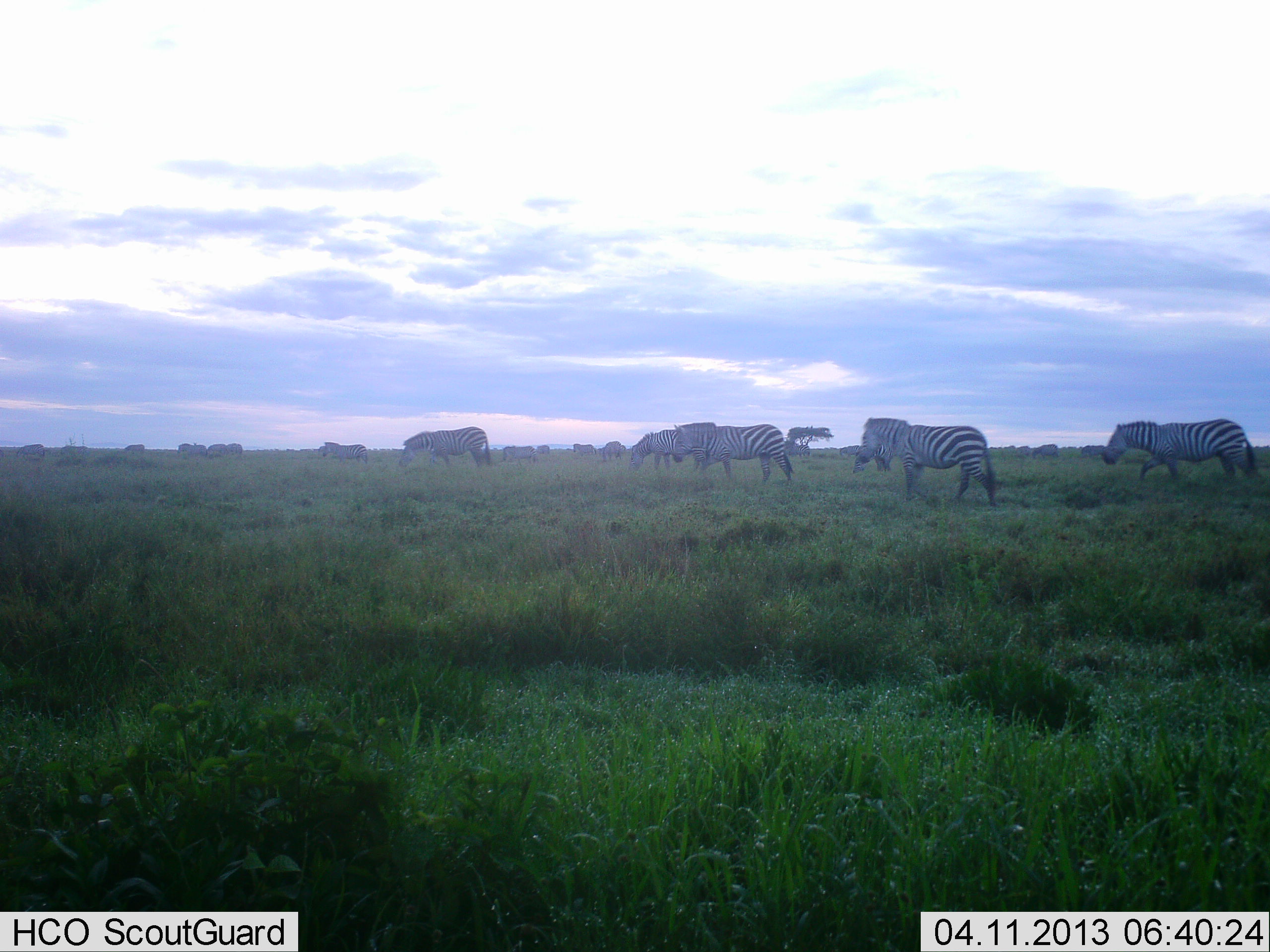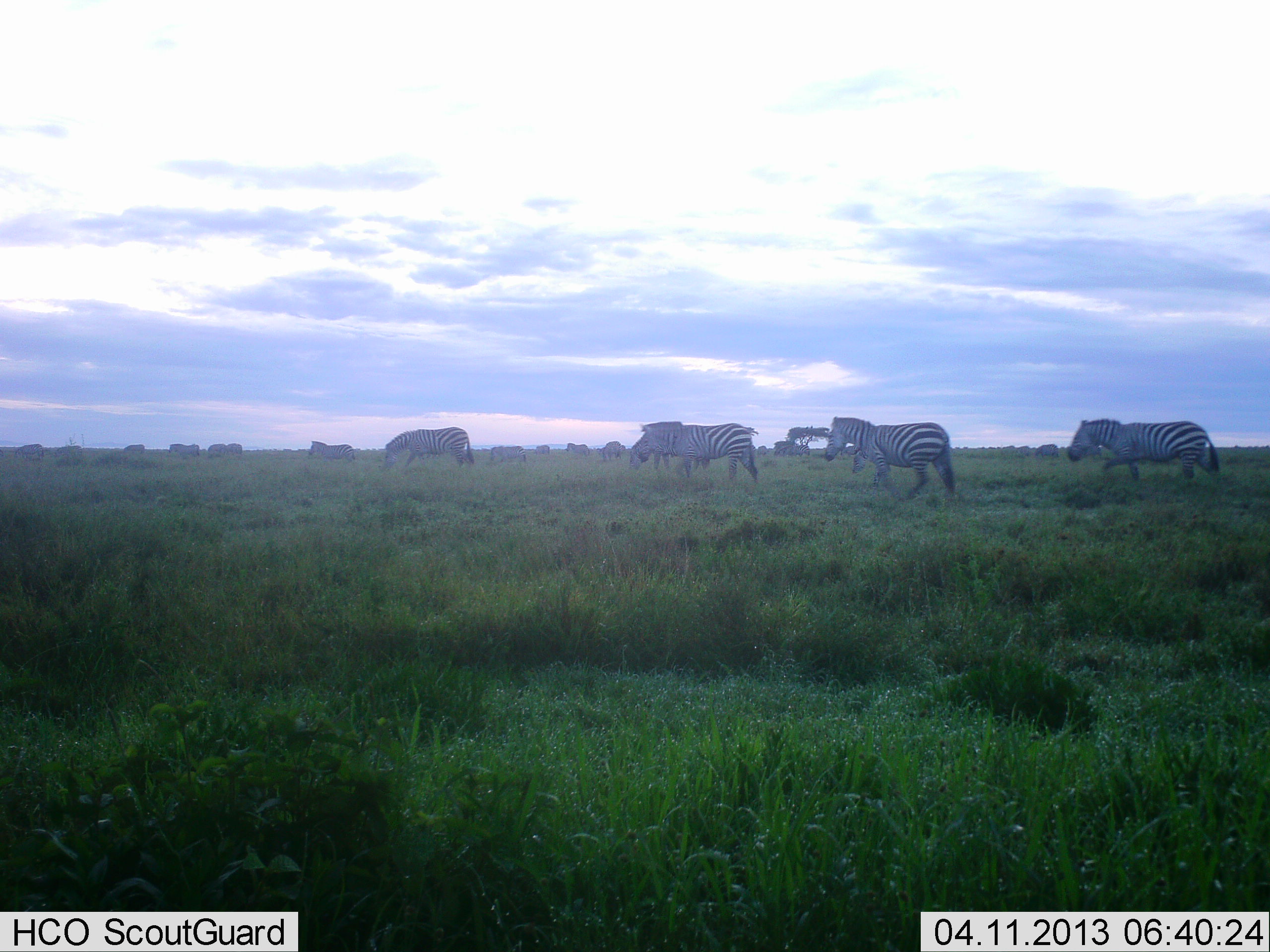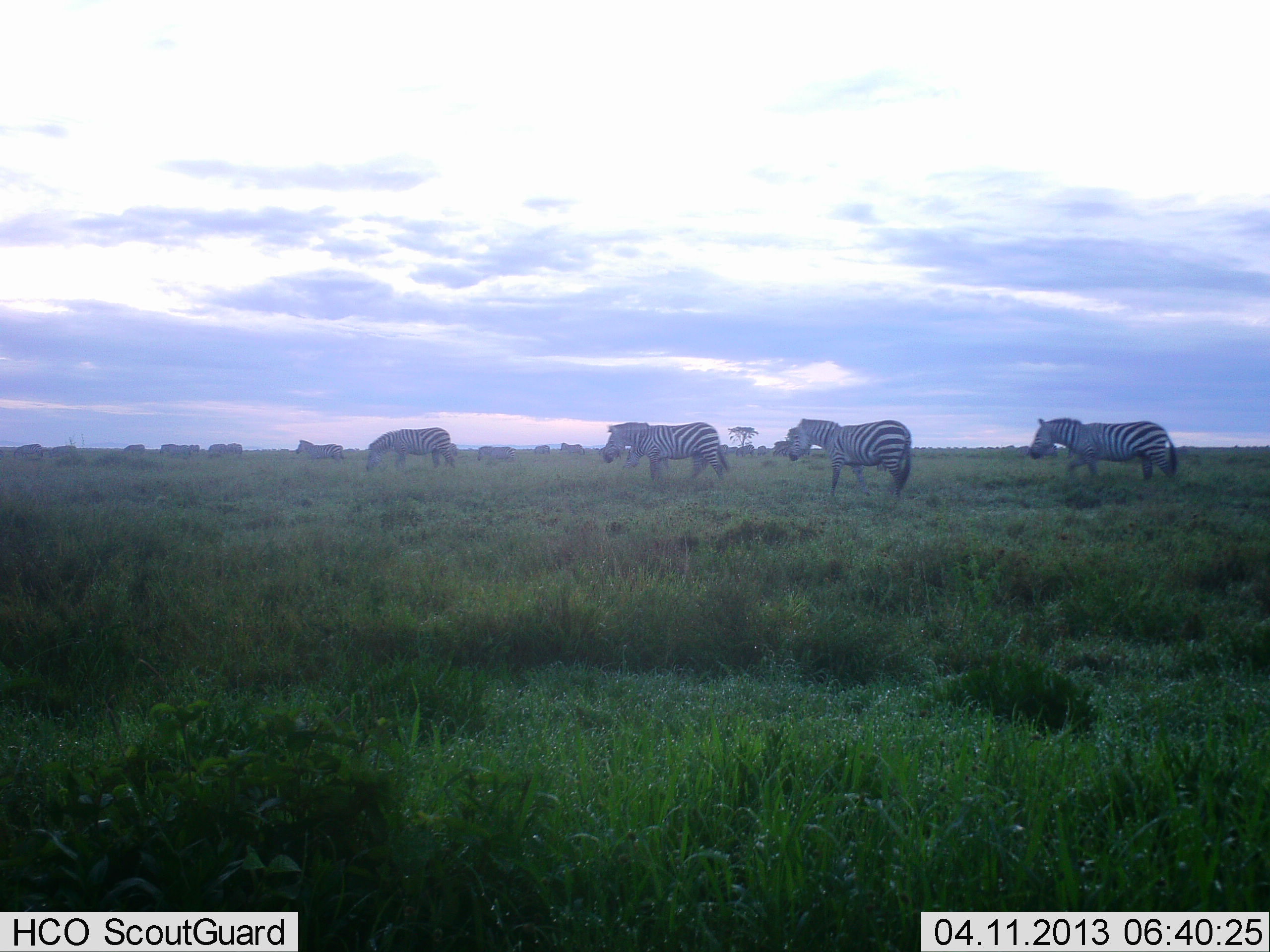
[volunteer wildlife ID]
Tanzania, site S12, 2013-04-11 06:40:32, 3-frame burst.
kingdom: Animalia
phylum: Chordata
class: Mammalia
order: Perissodactyla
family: Equidae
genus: Equus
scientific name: Equus quagga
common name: plains zebra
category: zebra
Zebra (plains zebra) (Equus quagga), count 11-50. Behavior (volunteer vote fractions): standing 18%, resting 0%, moving 97%, interacting 0%. Young present (vote fraction): 0%. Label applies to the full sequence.